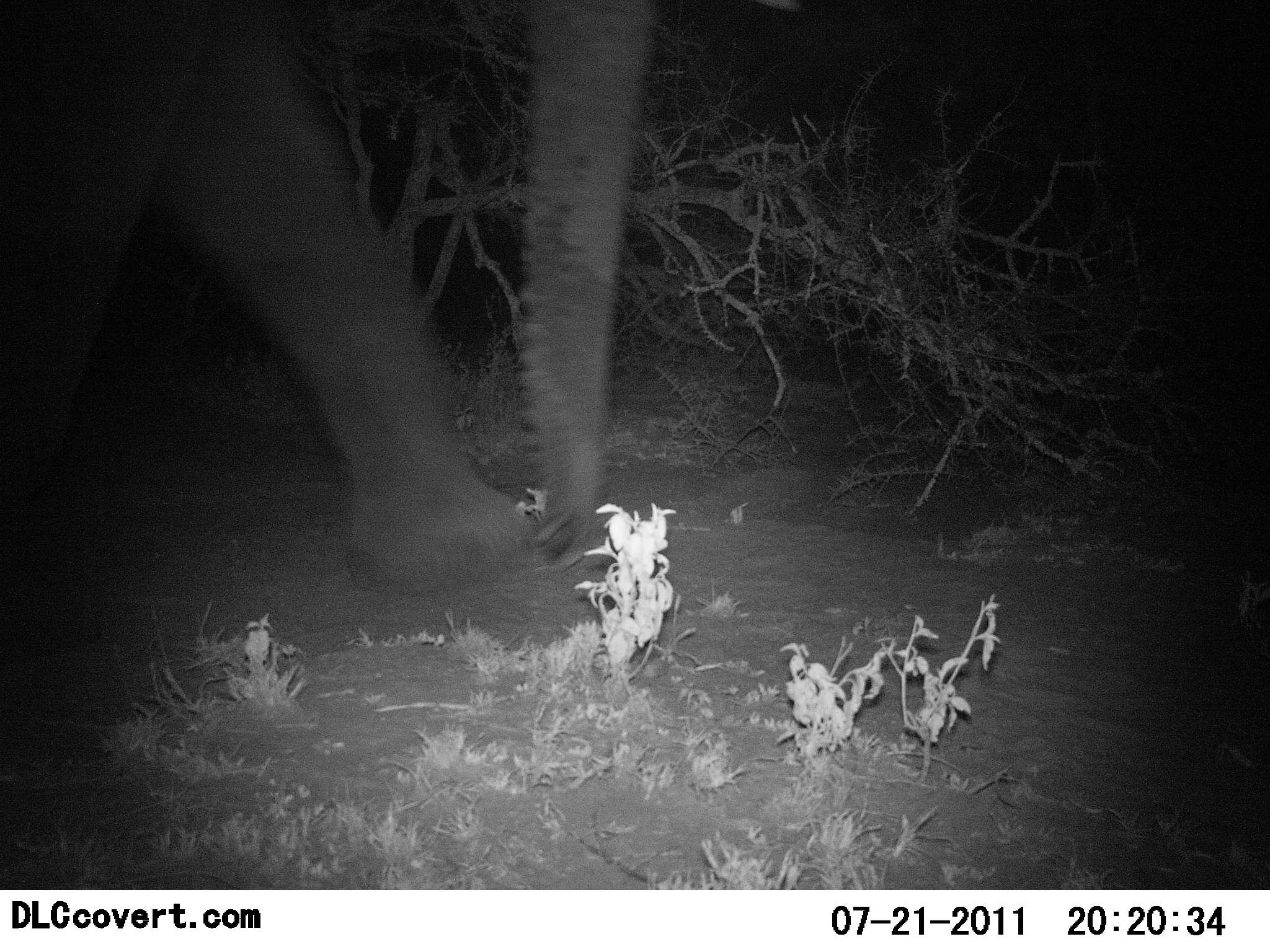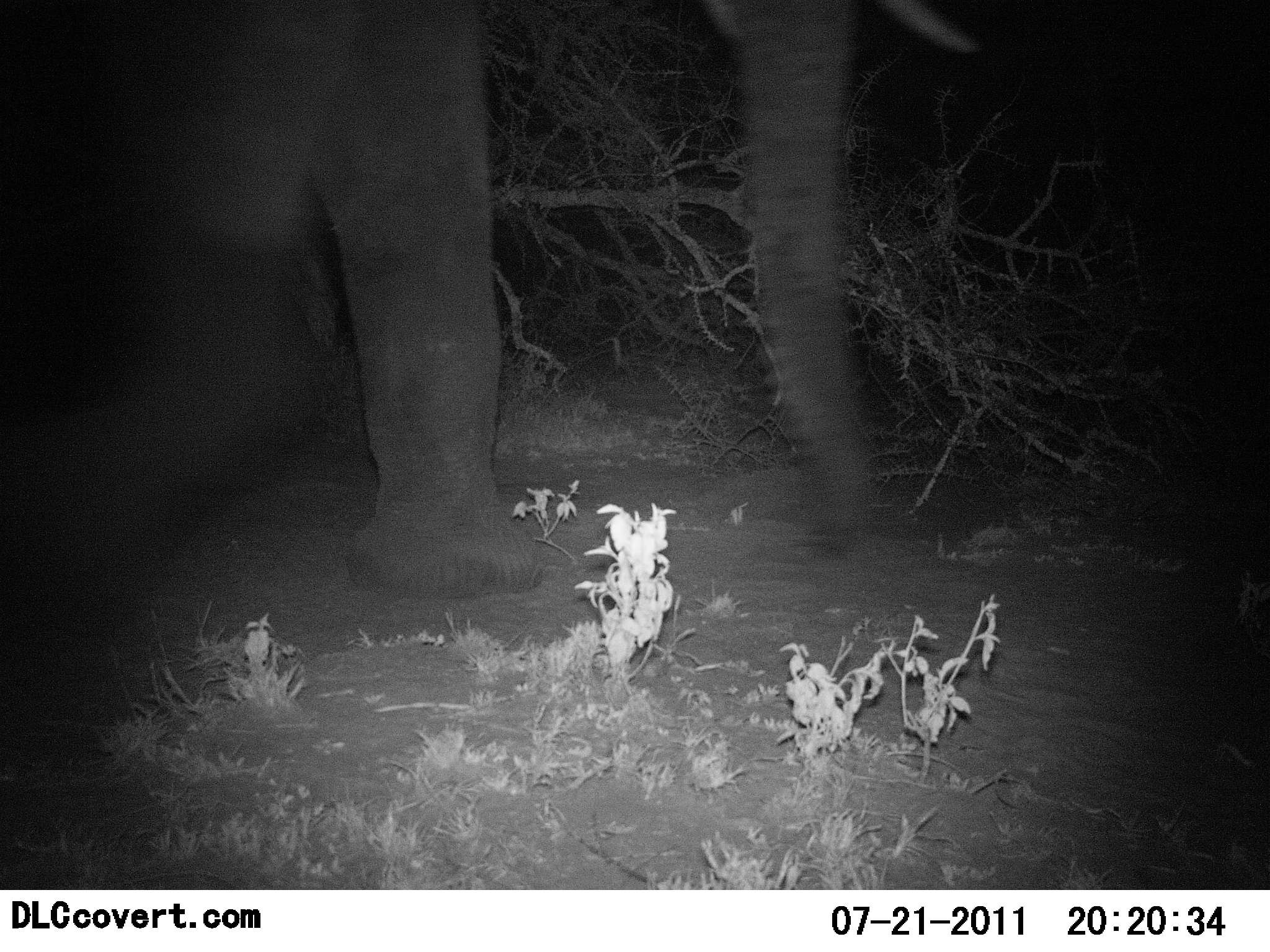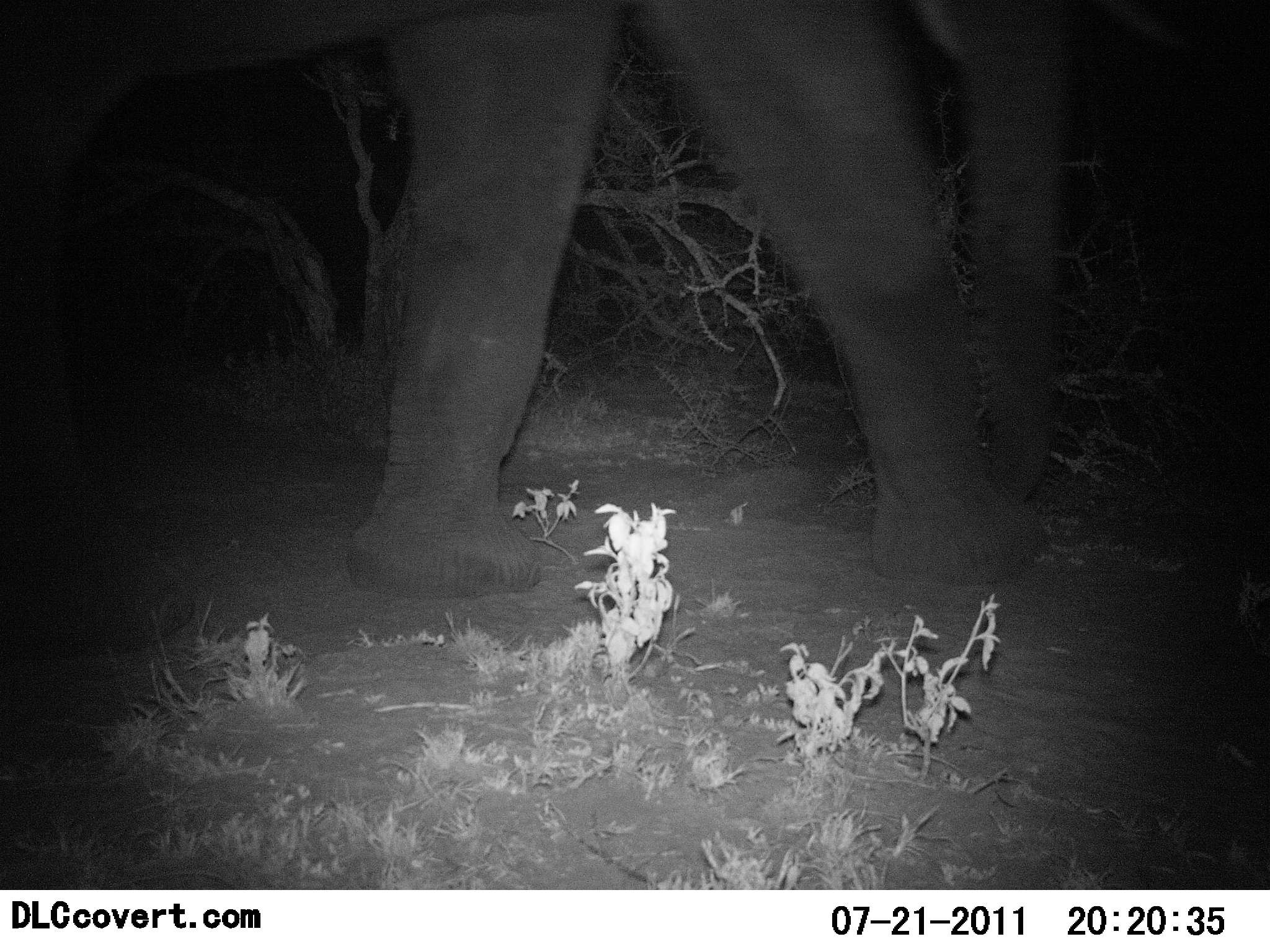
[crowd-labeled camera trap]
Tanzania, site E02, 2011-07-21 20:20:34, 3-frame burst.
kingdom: Animalia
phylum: Chordata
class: Mammalia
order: Proboscidea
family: Elephantidae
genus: Loxodonta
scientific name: Loxodonta africana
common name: african bush elephant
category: elephant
Elephant (african bush elephant) (Loxodonta africana), count 1. Behavior (volunteer vote fractions): standing 0%, resting 0%, moving 100%, interacting 0%. Young present (vote fraction): 0%. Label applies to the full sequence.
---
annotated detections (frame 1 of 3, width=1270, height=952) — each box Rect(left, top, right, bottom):
animal: Rect(0, 0, 806, 587)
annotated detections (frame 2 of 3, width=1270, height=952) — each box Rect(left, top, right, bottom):
animal: Rect(192, 1, 975, 605)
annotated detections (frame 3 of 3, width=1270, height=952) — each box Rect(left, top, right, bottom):
animal: Rect(323, 0, 1189, 599)